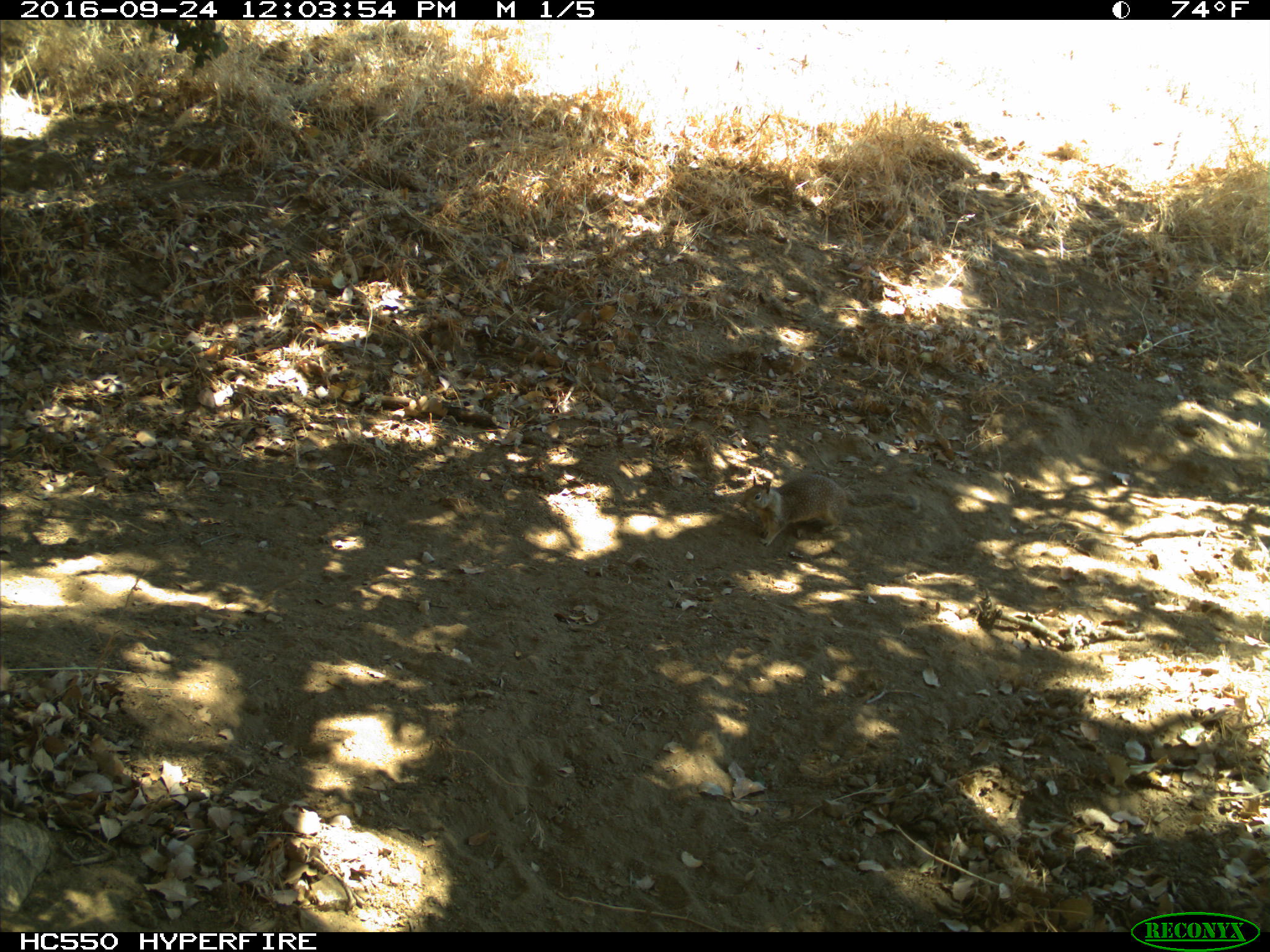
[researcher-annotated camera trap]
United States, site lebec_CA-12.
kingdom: Animalia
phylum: Chordata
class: Mammalia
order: Rodentia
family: Sciuridae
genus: Otospermophilus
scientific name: Otospermophilus beecheyi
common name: california ground squirrel